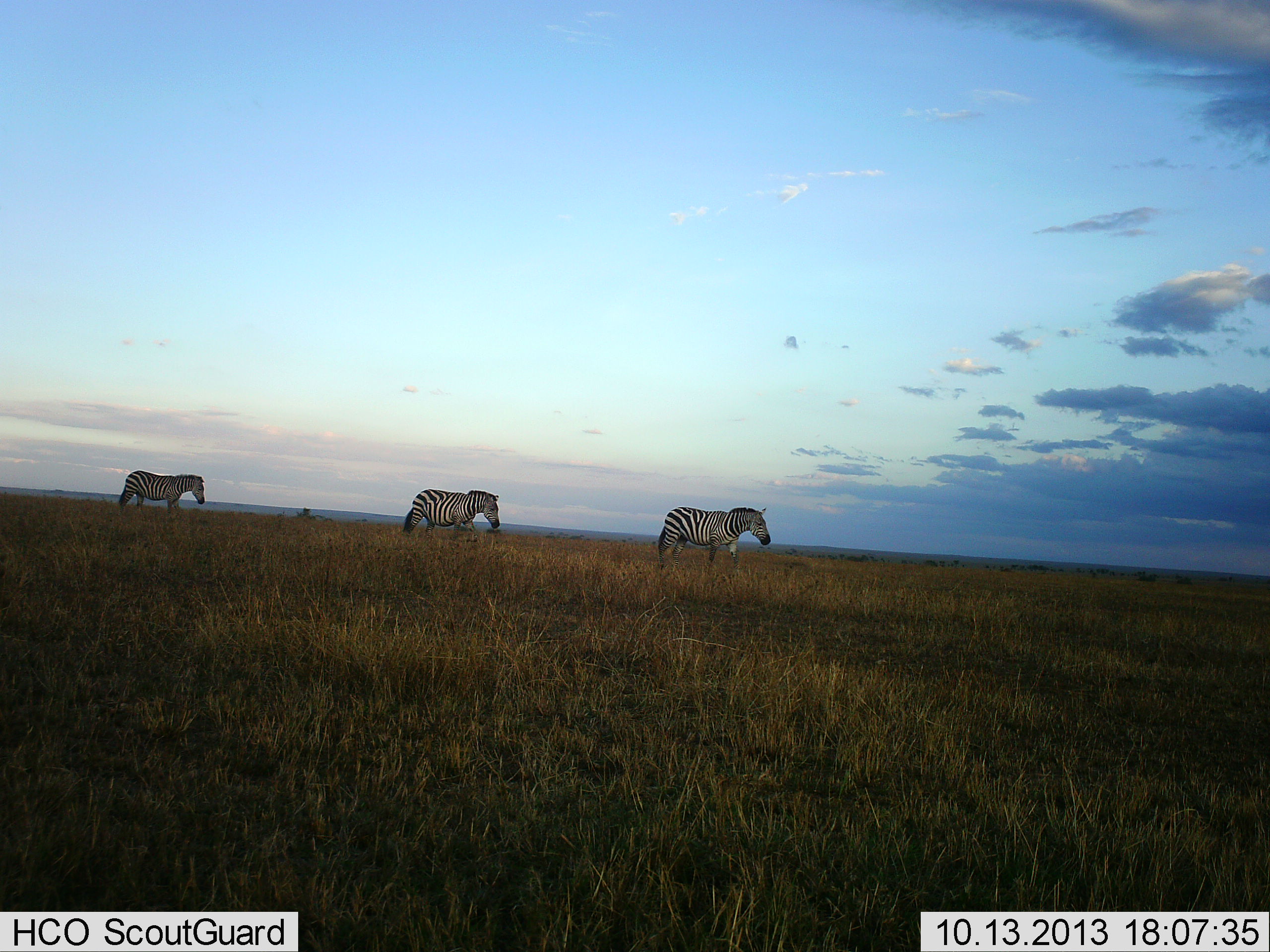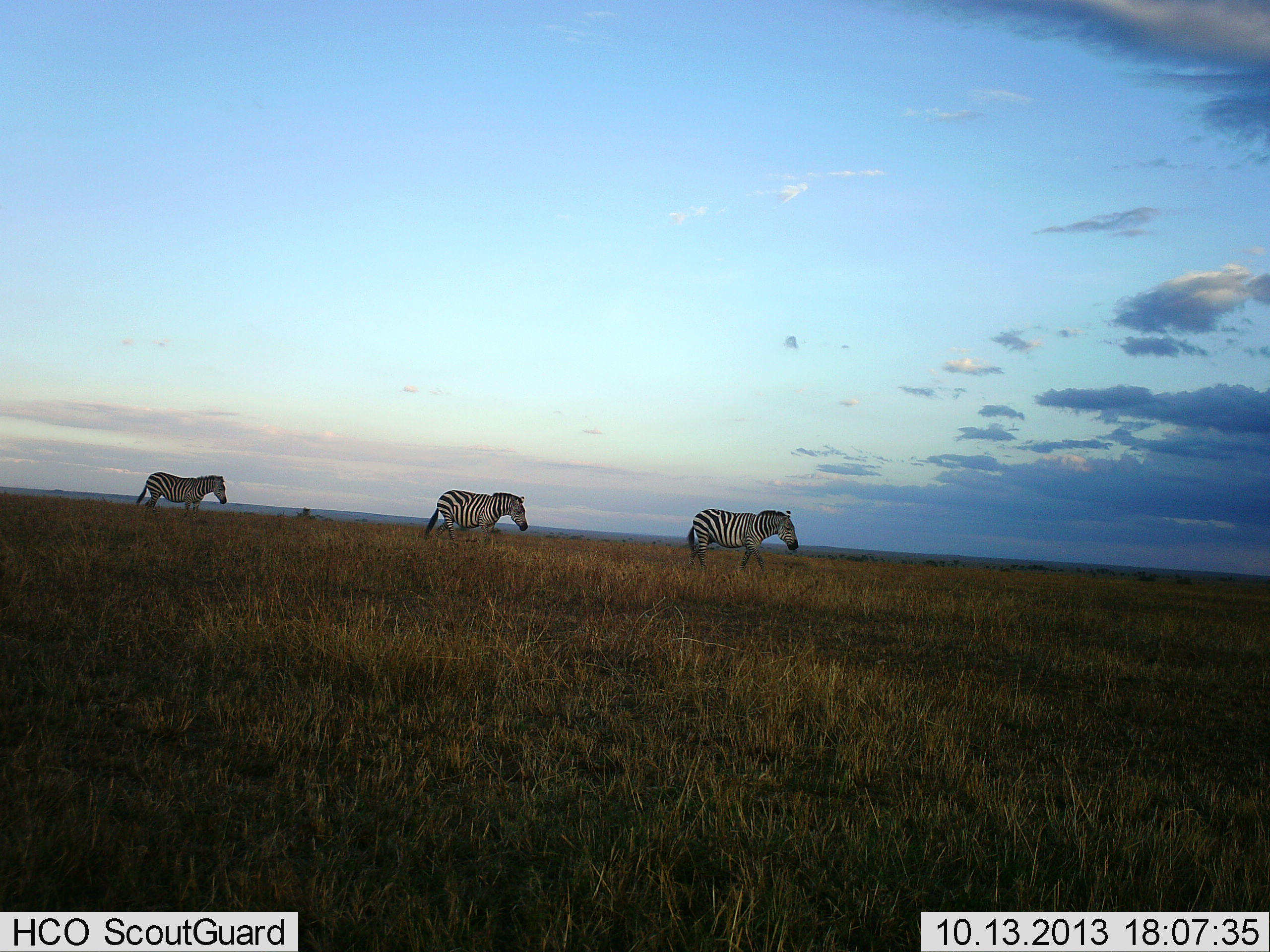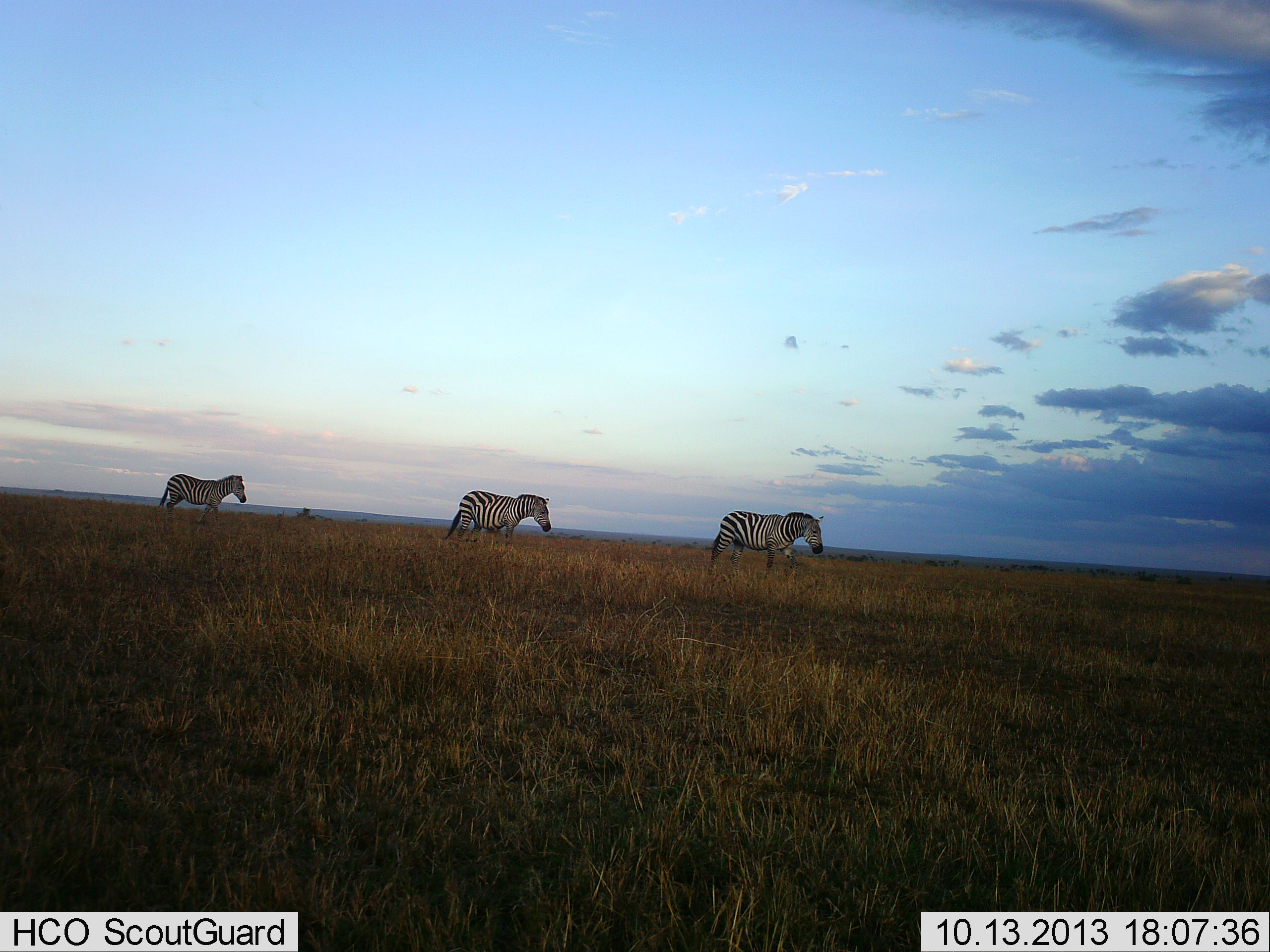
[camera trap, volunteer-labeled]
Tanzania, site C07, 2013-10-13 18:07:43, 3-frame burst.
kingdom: Animalia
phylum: Chordata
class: Mammalia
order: Perissodactyla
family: Equidae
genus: Equus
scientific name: Equus quagga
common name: plains zebra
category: zebra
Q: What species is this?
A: Zebra (plains zebra) (Equus quagga).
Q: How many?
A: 3.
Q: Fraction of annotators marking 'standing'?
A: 10%.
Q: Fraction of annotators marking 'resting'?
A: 0%.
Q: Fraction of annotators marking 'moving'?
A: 100%.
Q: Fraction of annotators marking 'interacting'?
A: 0%.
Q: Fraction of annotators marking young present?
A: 0%.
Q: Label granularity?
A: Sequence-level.